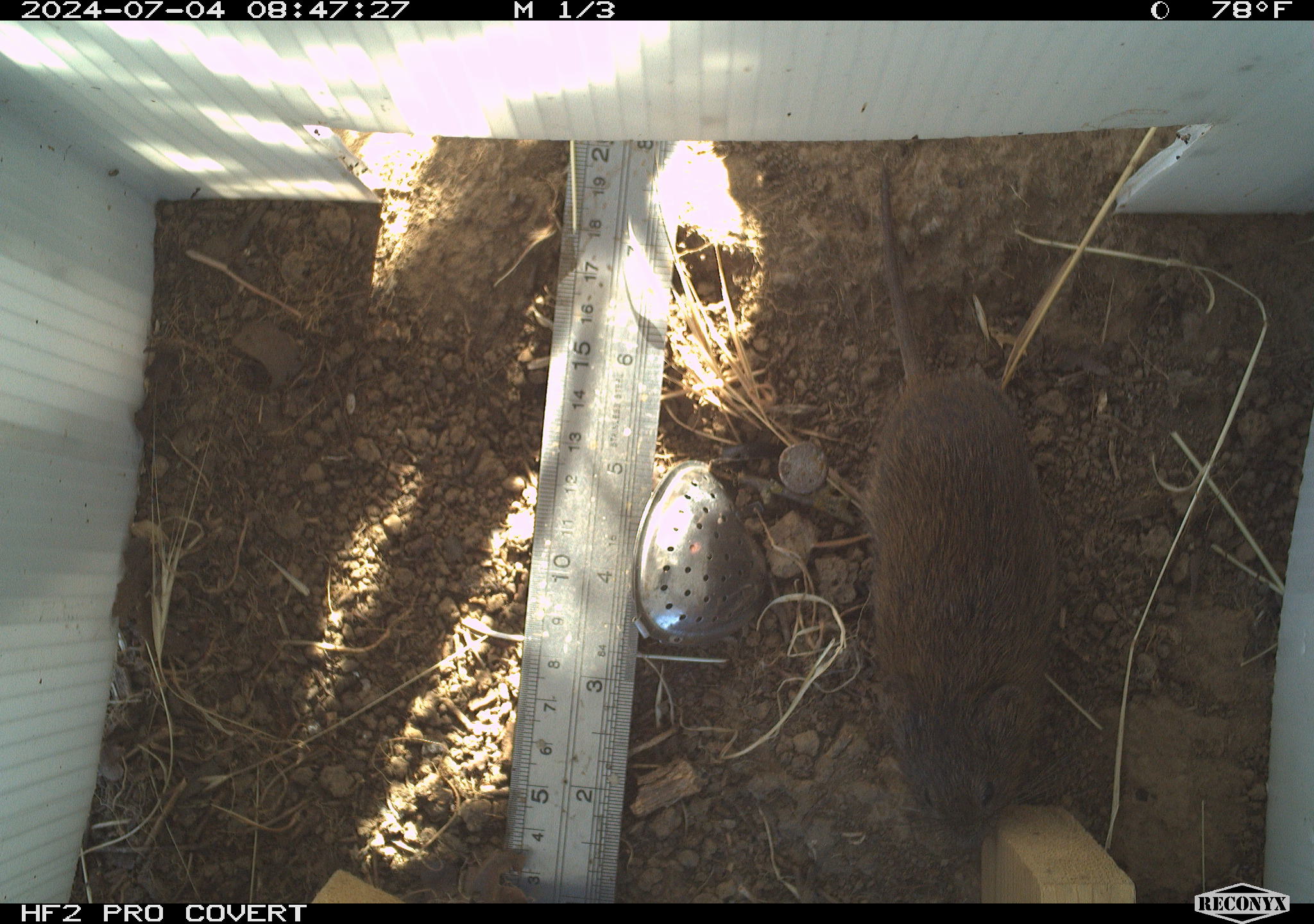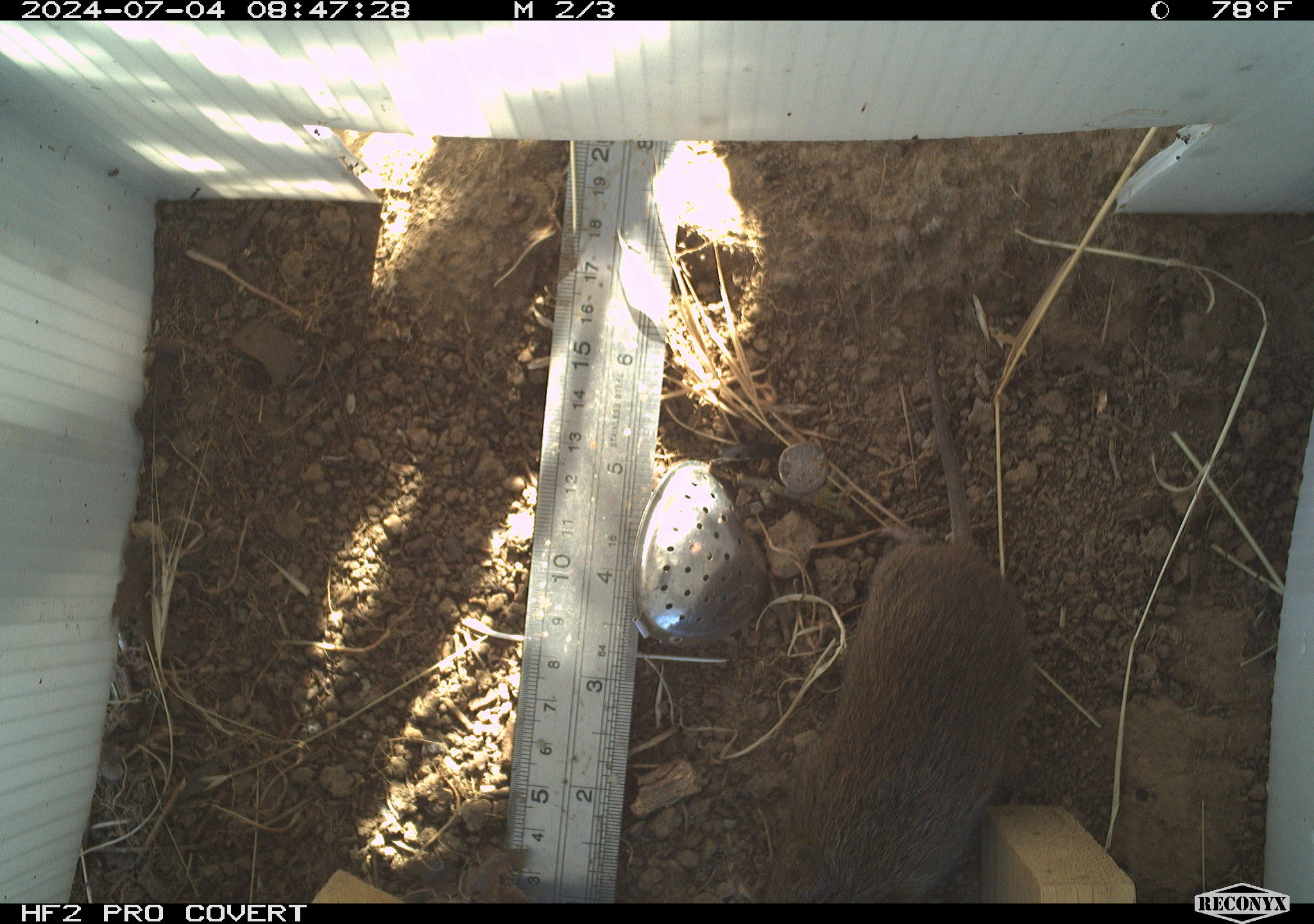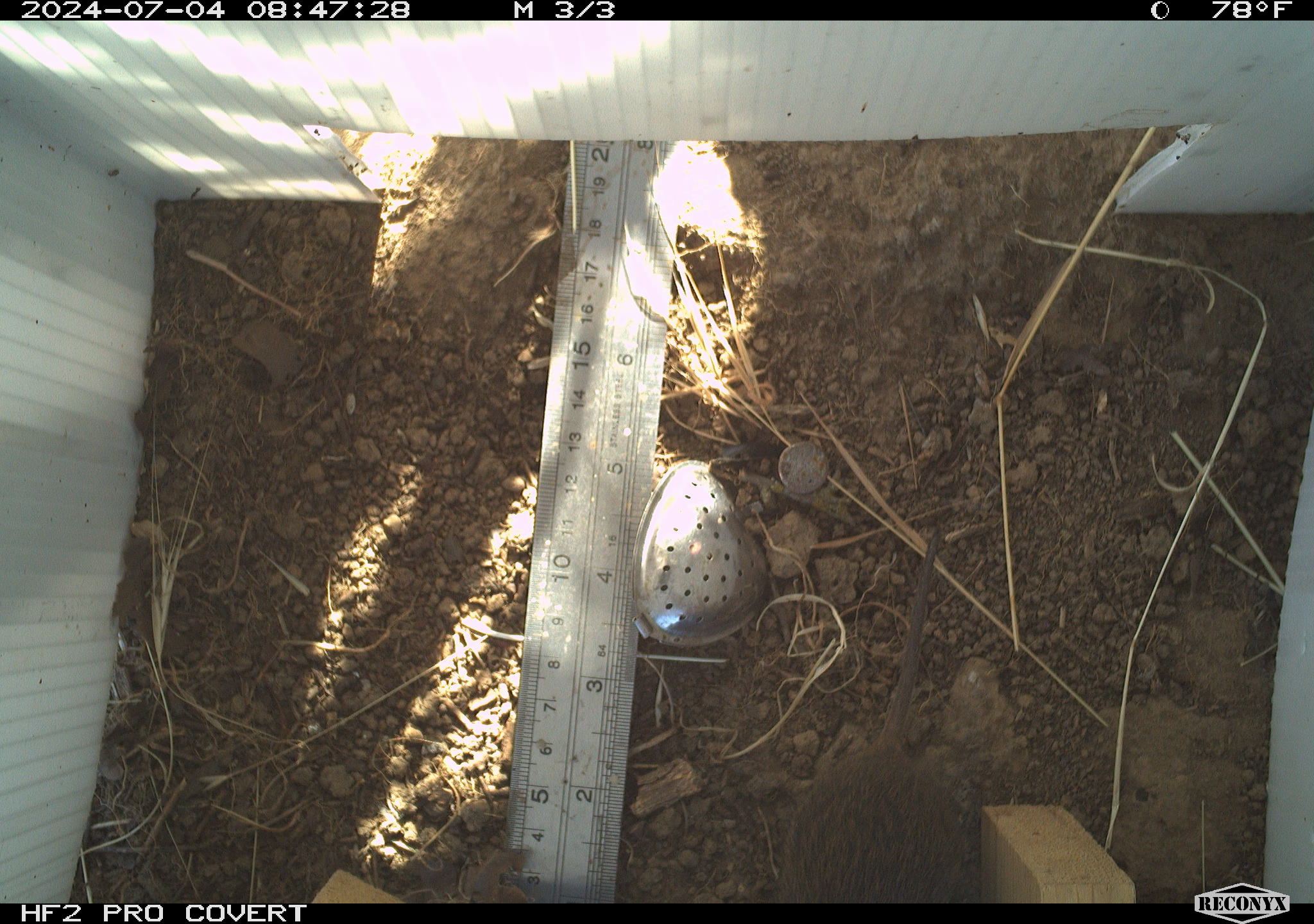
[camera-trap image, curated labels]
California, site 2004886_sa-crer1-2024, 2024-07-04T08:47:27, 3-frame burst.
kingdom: Animalia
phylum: Chordata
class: Mammalia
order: Rodentia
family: Cricetidae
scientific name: Arvicolinae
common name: voles, lemmings, and muskrats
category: arvicolinae subfamily